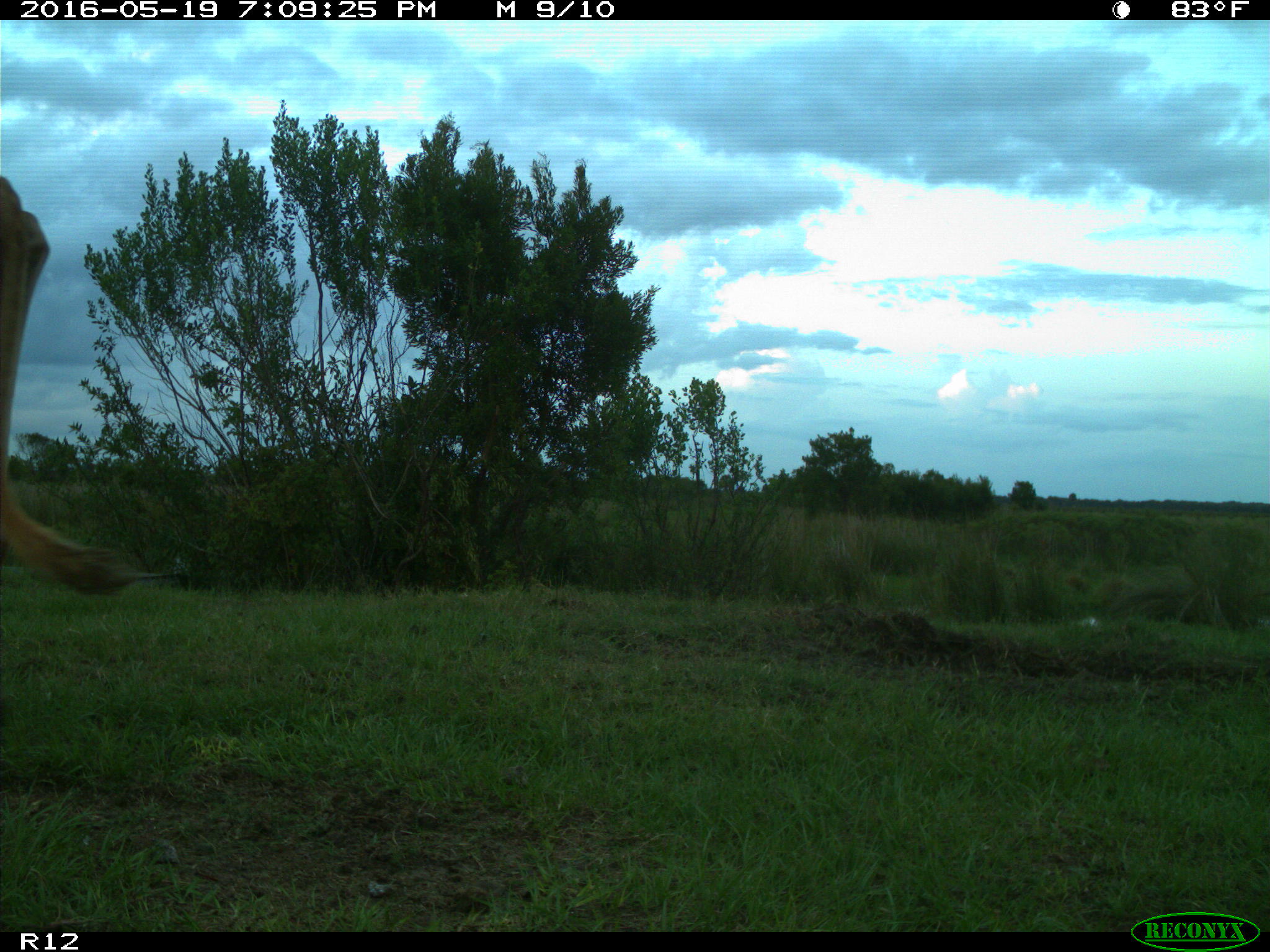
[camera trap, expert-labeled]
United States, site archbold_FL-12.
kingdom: Animalia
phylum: Chordata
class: Mammalia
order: Artiodactyla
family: Bovidae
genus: Bos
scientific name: Bos taurus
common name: domestic cow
Bos taurus (domestic cow).